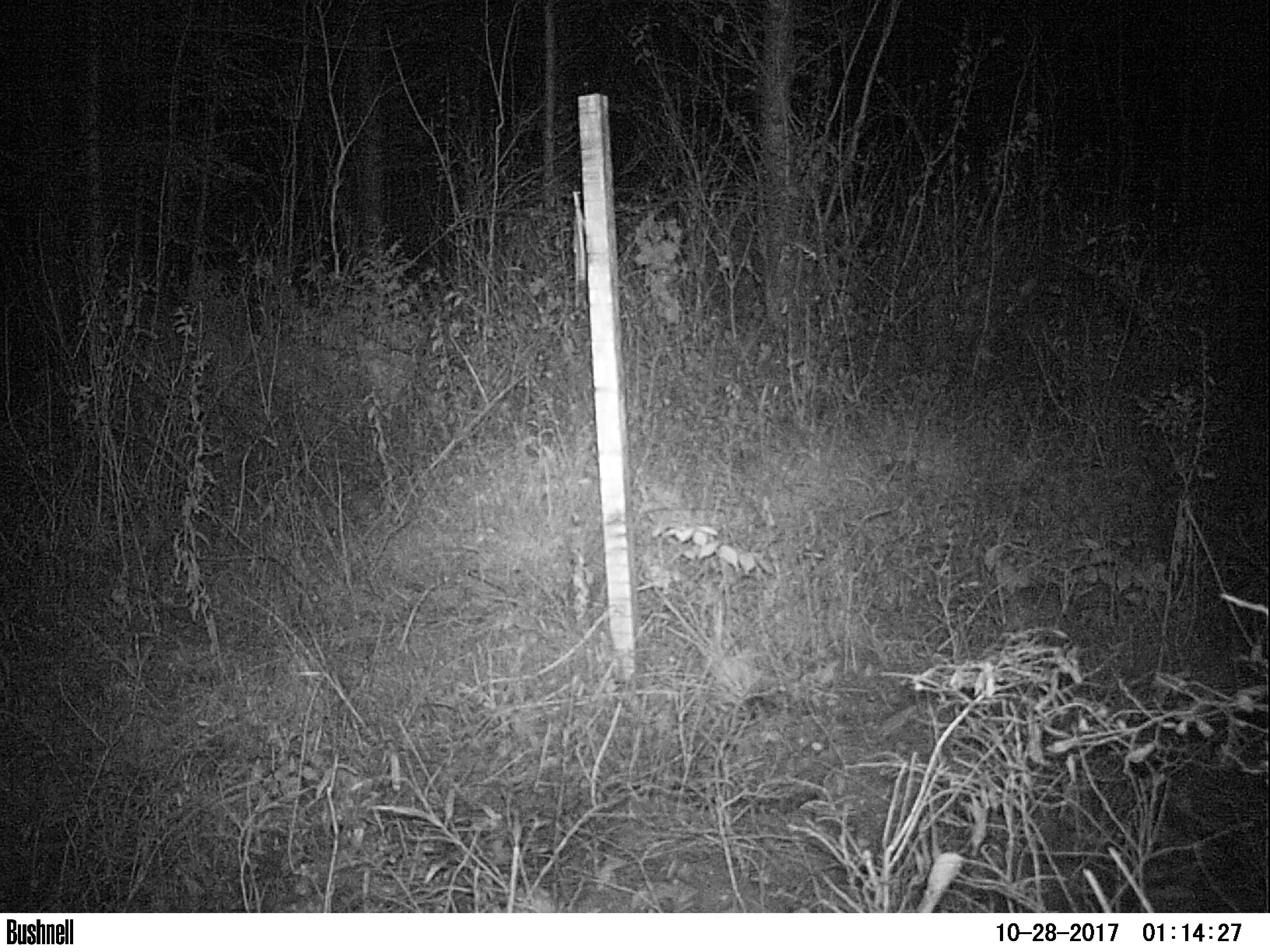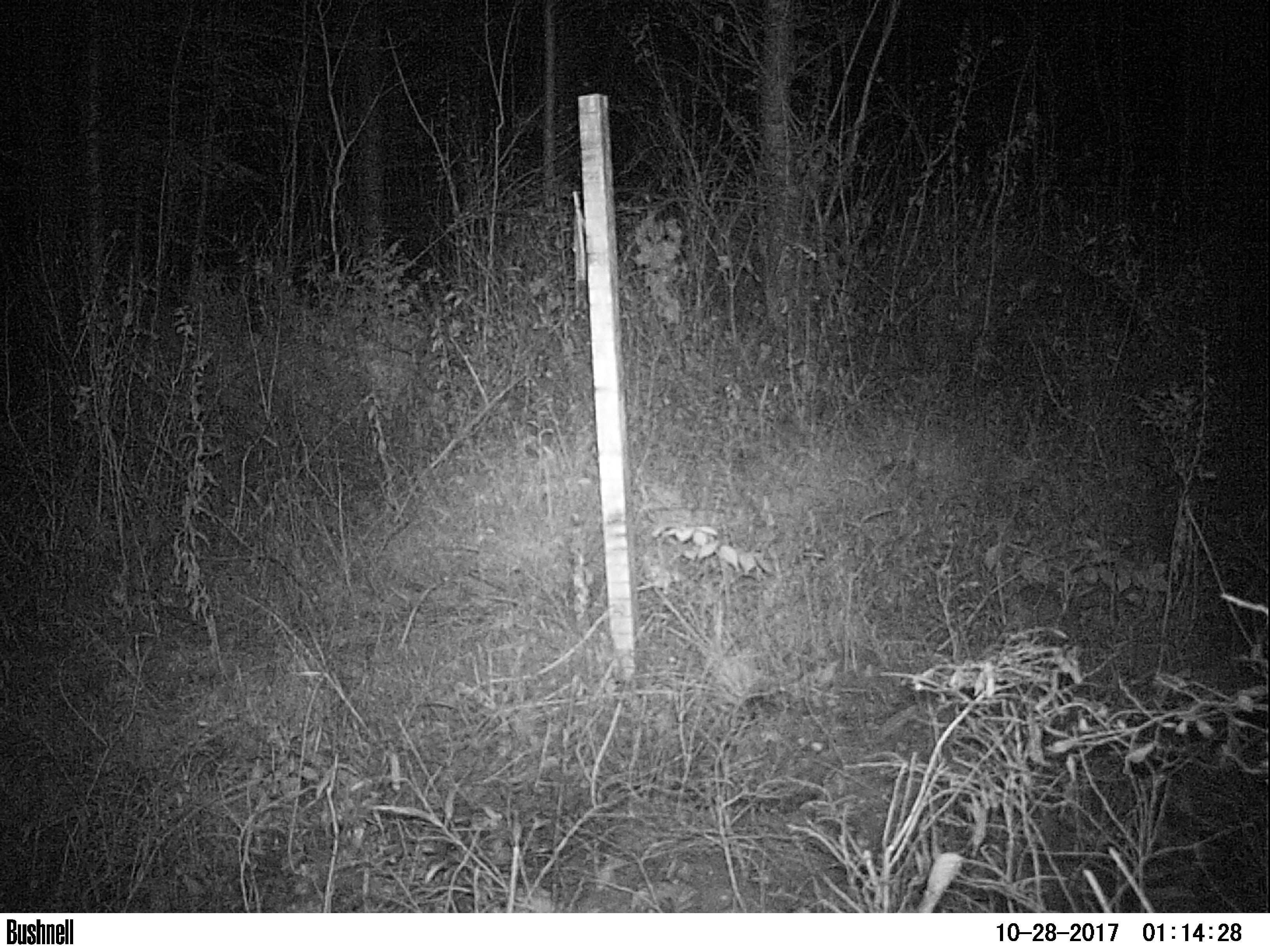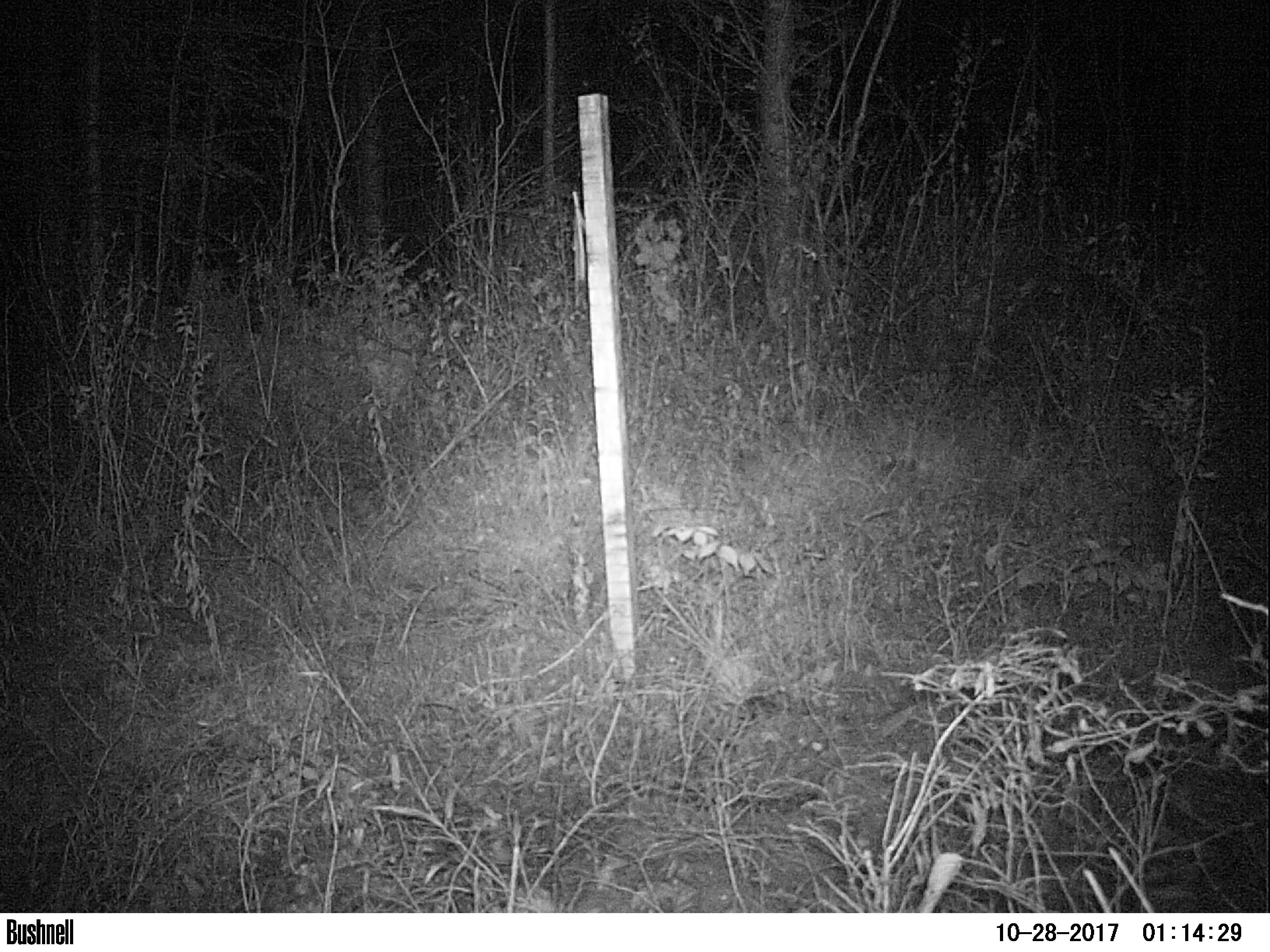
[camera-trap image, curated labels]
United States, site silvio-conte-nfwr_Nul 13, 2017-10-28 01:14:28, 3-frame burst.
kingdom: Animalia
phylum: Chordata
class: Mammalia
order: Lagomorpha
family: Leporidae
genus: Lepus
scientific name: Lepus americanus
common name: snowshoe hare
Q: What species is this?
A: Snowshoe hare (Lepus americanus).